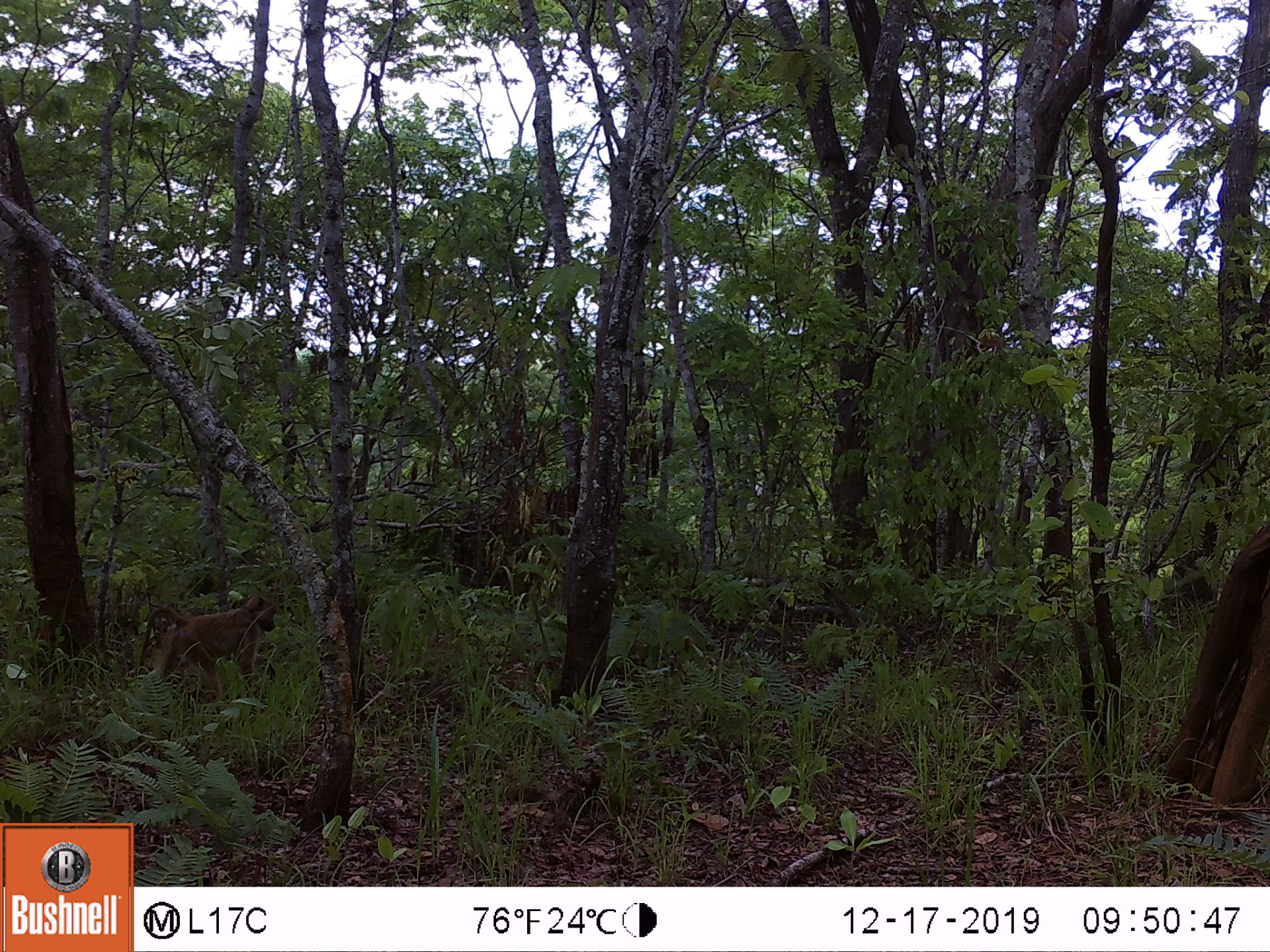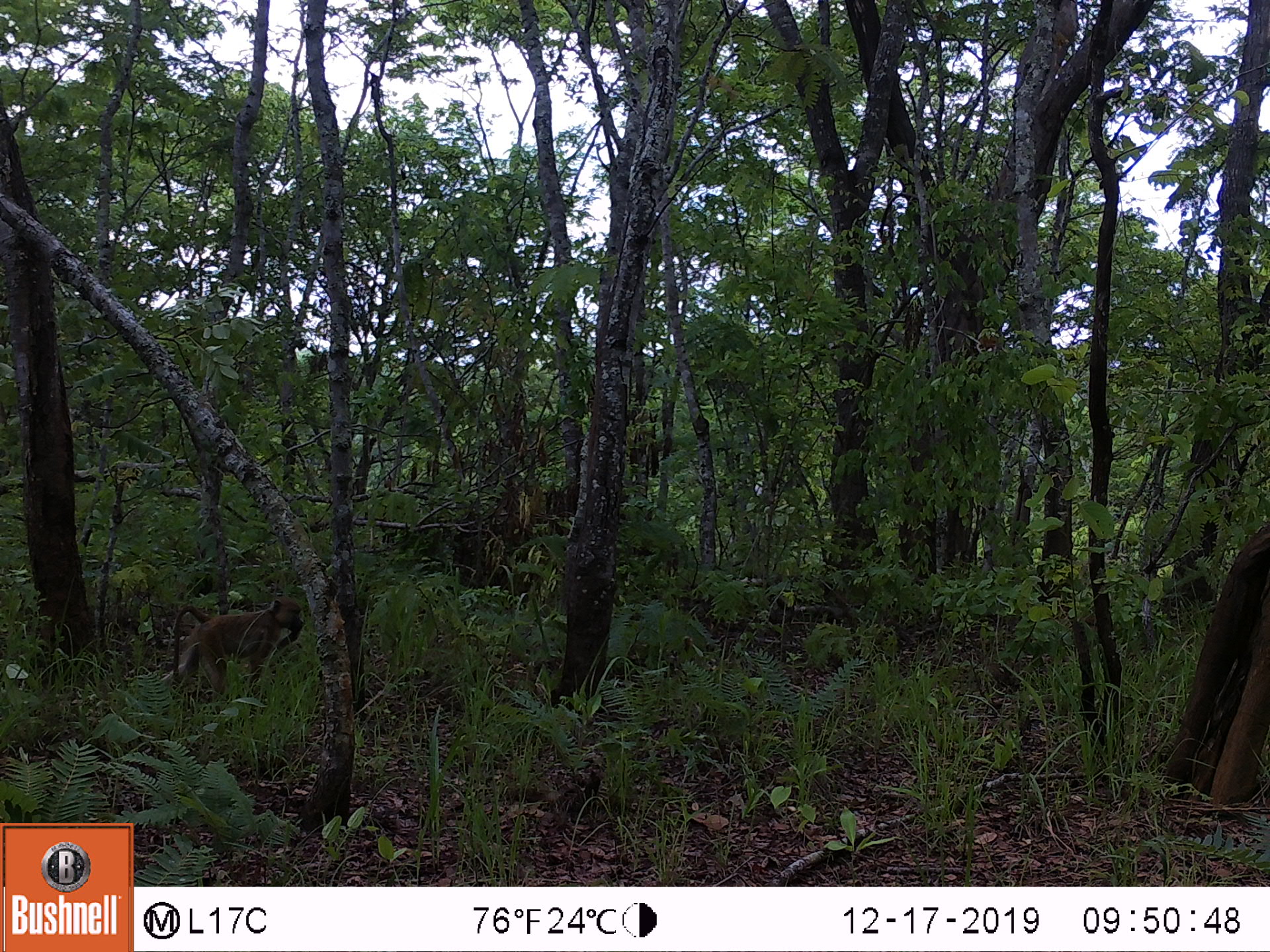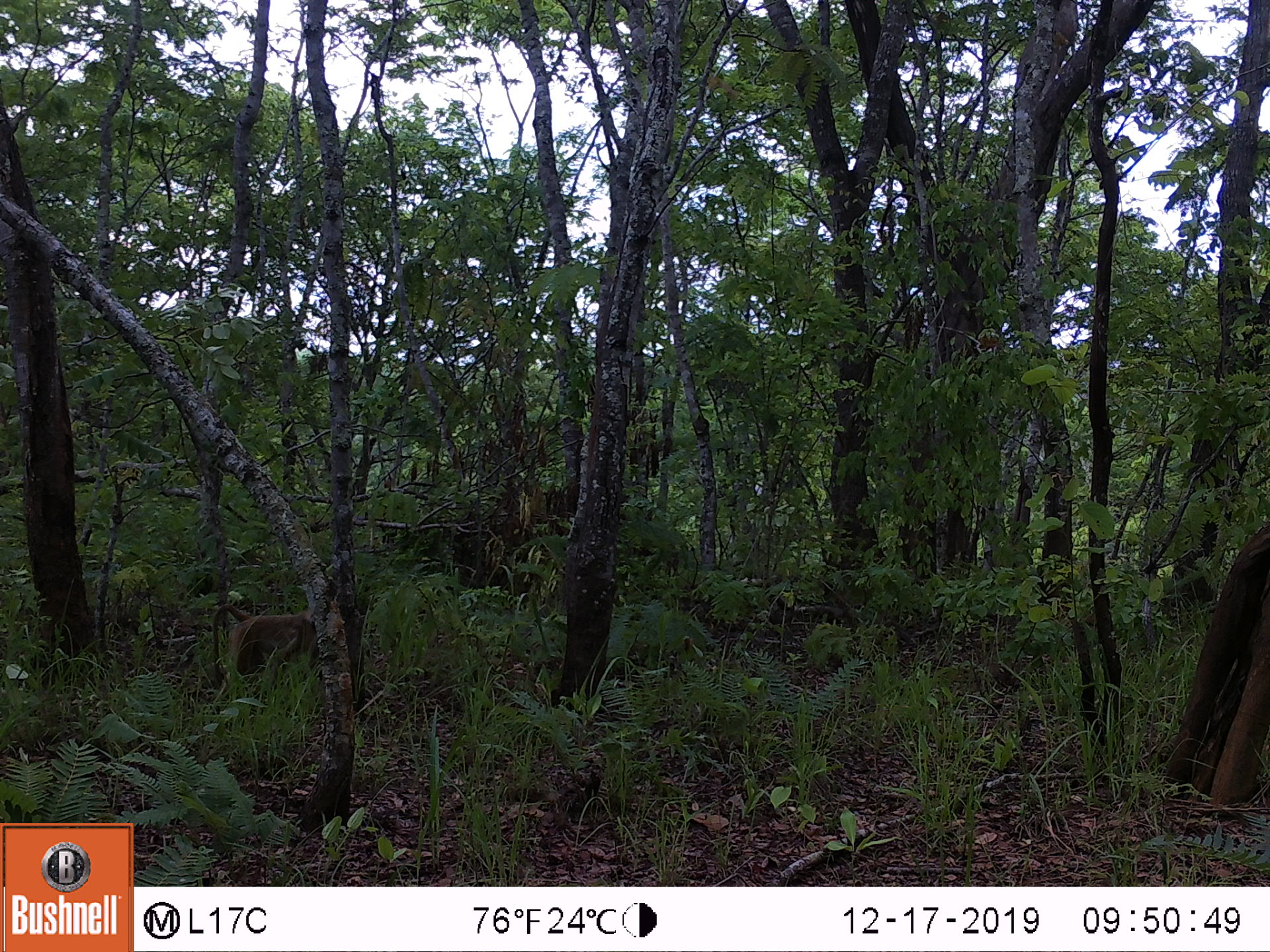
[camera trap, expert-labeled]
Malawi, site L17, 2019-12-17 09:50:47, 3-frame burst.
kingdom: Animalia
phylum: Chordata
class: Mammalia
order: Primates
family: Cercopithecidae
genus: Papio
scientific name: Papio cynocephalus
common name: yellow baboon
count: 1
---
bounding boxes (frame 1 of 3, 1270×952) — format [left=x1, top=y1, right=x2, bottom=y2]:
yellow baboon: [left=135, top=592, right=280, bottom=708]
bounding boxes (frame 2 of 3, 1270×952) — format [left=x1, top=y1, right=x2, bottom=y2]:
yellow baboon: [left=158, top=590, right=305, bottom=703]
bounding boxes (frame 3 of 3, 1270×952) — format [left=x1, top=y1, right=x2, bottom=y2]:
yellow baboon: [left=201, top=599, right=324, bottom=712]